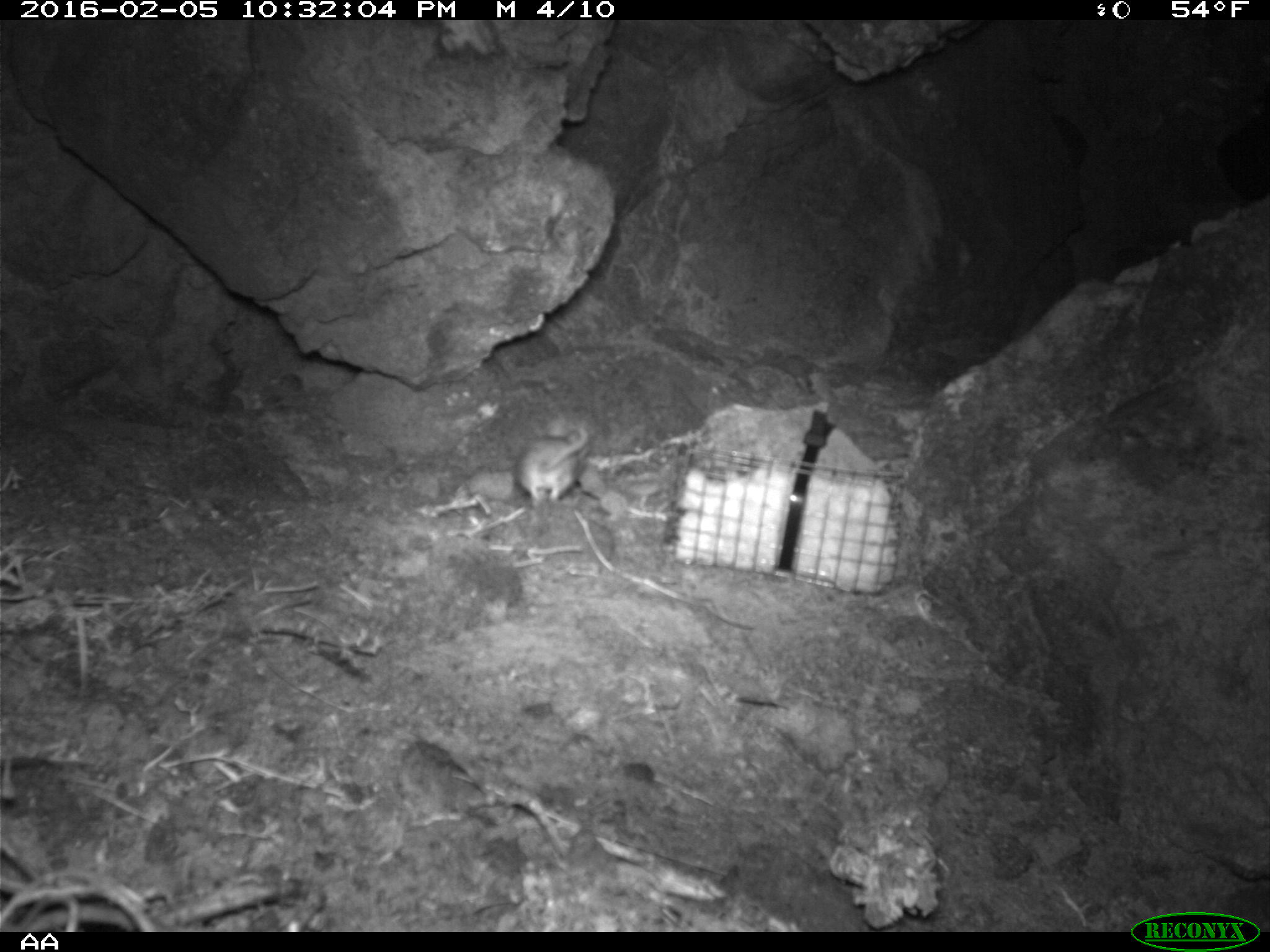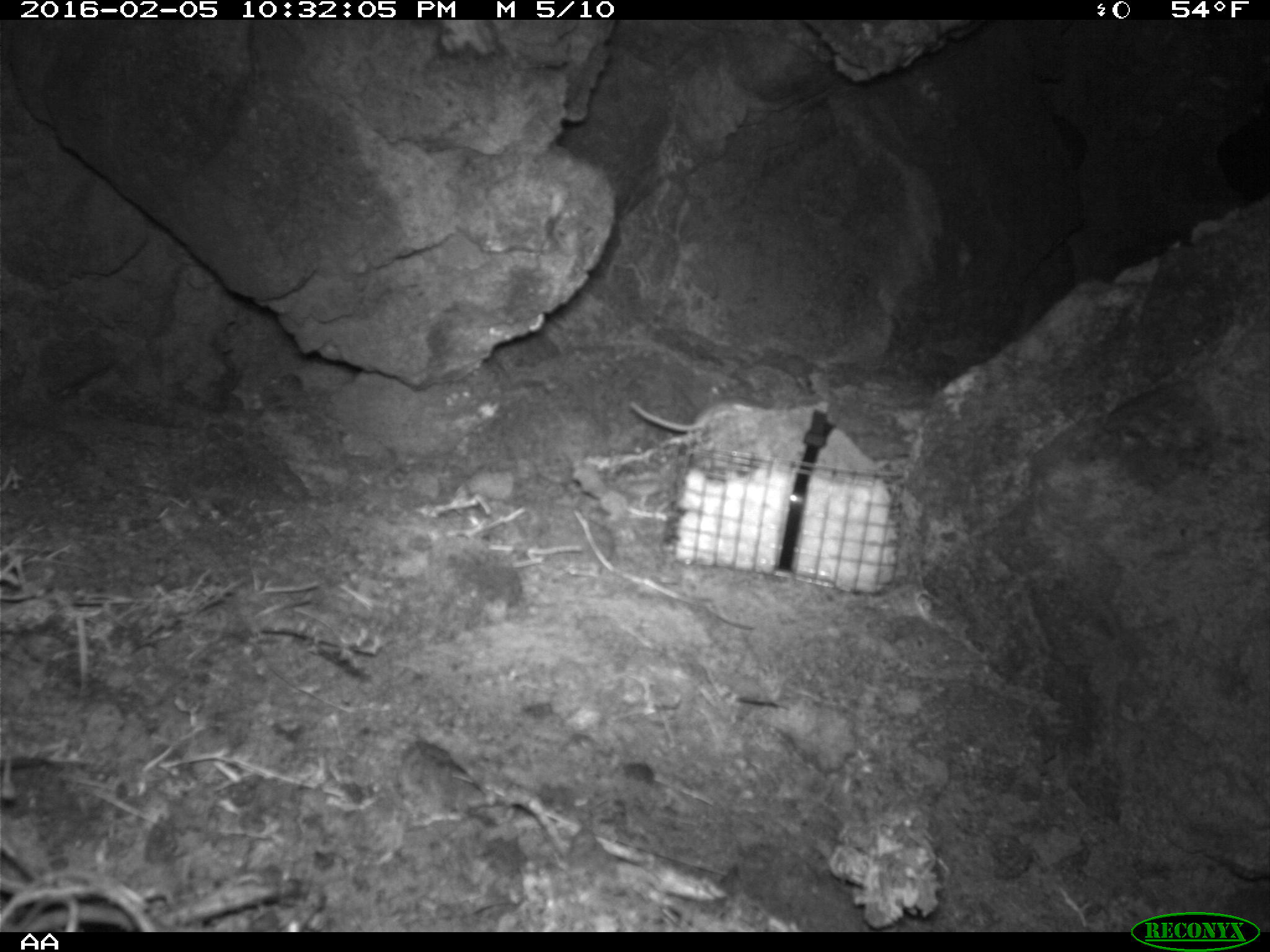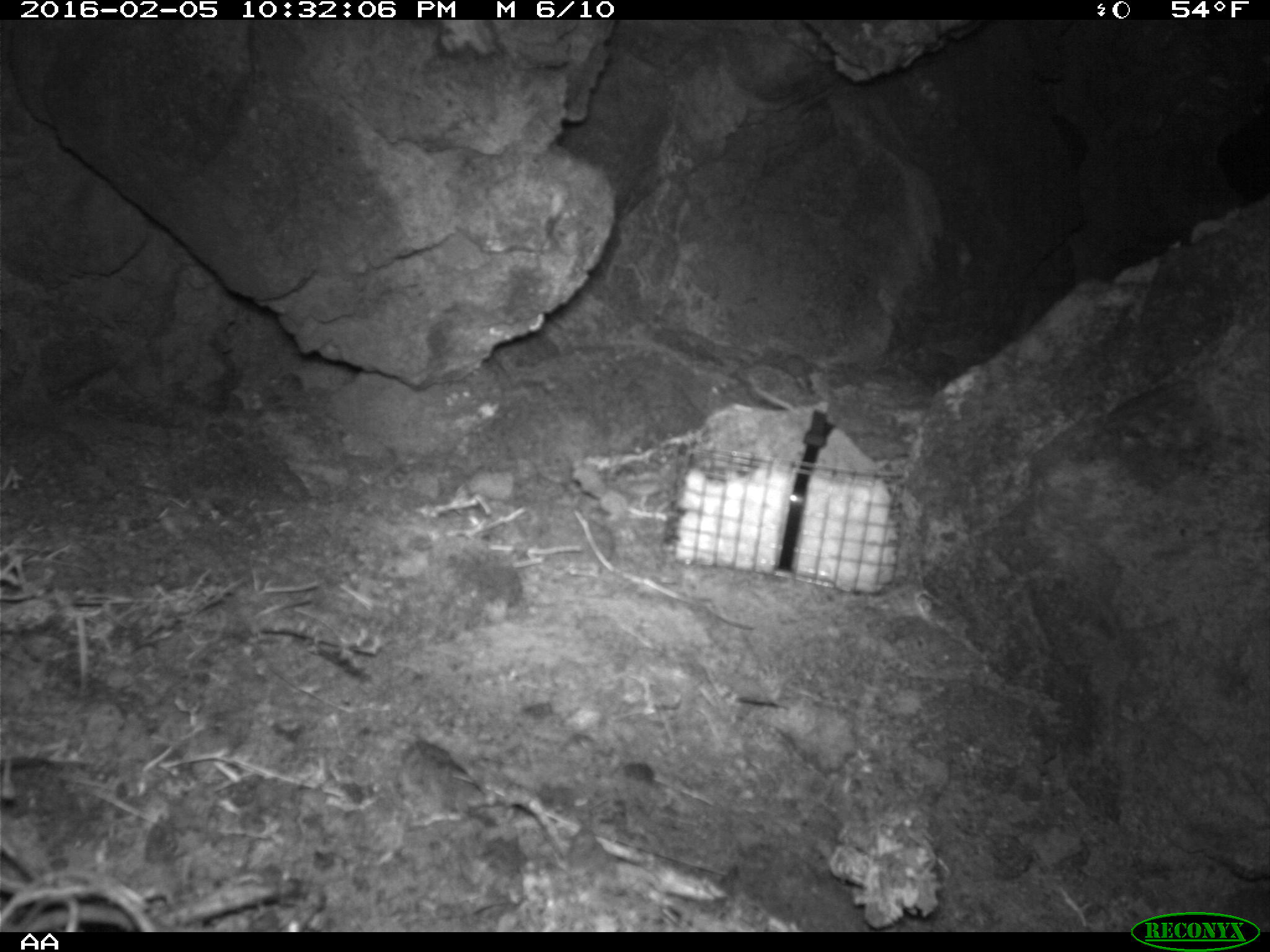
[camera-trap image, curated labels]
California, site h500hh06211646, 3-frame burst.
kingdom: Animalia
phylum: Chordata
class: Mammalia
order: Rodentia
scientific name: Rodentia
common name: rodent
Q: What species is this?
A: Rodent (Rodentia).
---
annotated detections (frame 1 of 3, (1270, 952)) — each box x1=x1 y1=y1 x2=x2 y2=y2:
rodent: x1=517 y1=425 x2=590 y2=511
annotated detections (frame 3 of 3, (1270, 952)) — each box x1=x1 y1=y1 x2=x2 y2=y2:
rodent: x1=753 y1=385 x2=793 y2=410